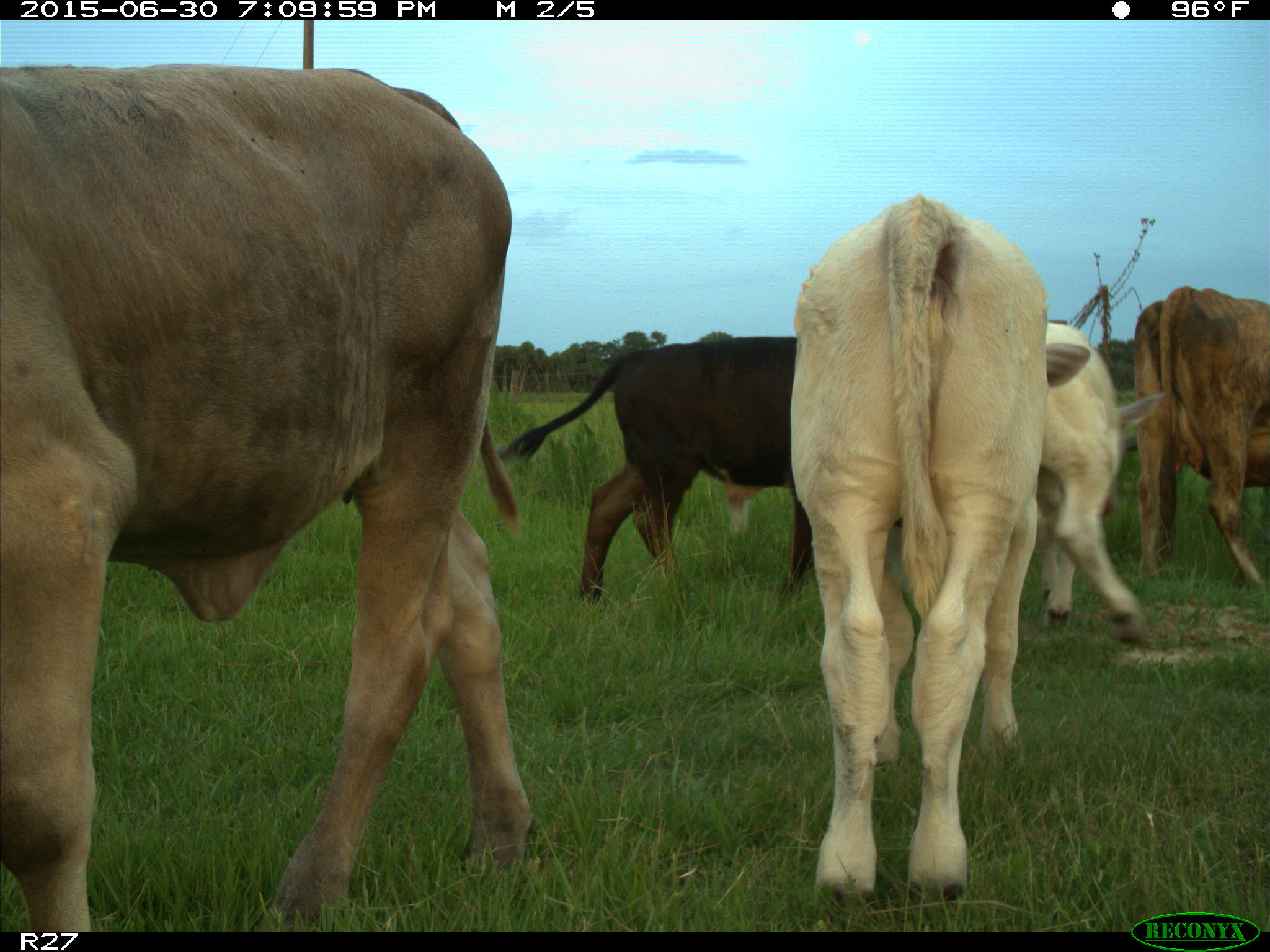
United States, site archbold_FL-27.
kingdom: Animalia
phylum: Chordata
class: Mammalia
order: Artiodactyla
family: Bovidae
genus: Bos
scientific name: Bos taurus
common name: domestic cow